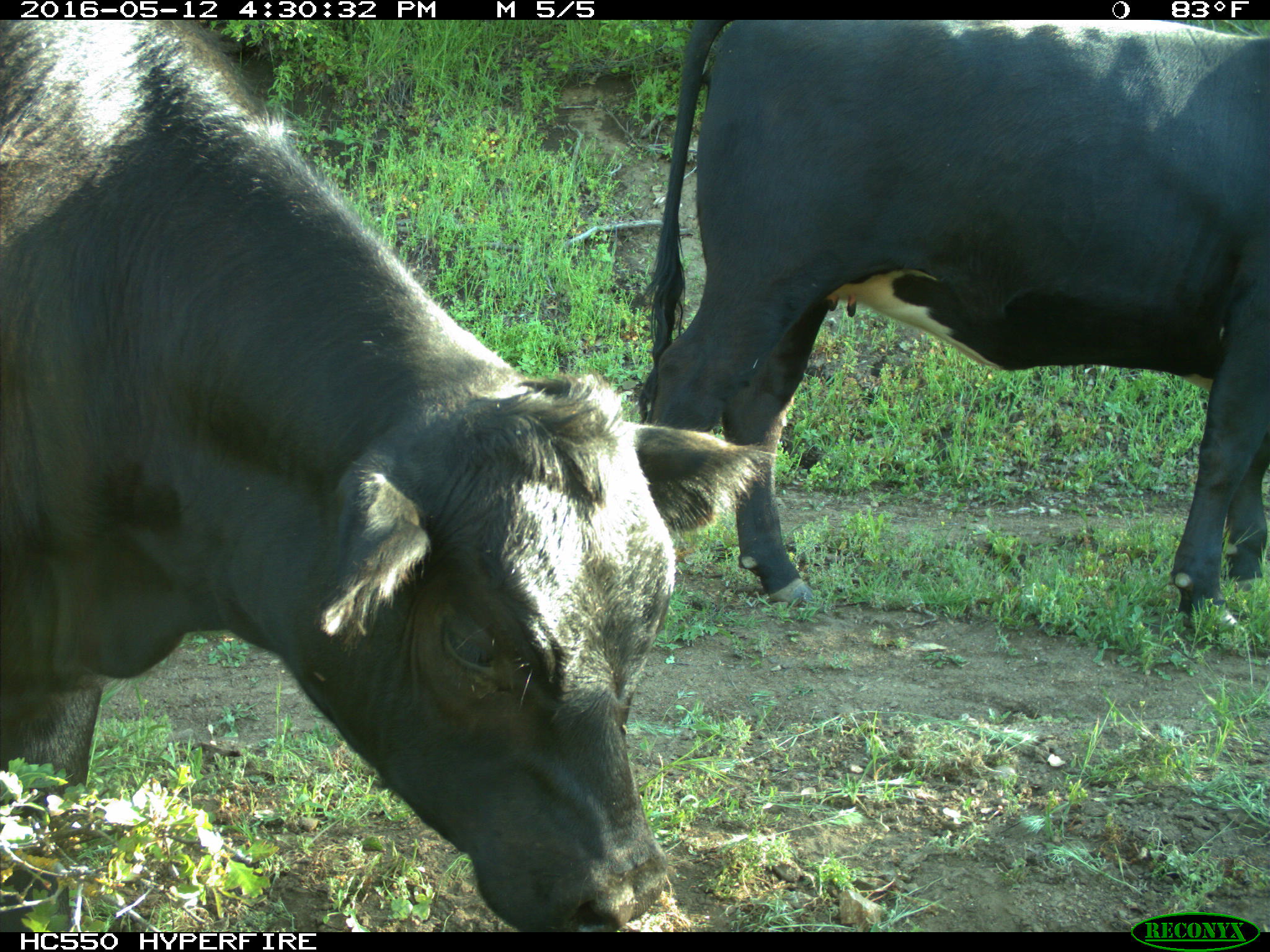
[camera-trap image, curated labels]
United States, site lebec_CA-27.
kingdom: Animalia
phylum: Chordata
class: Mammalia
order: Artiodactyla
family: Bovidae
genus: Bos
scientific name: Bos taurus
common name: domestic cow